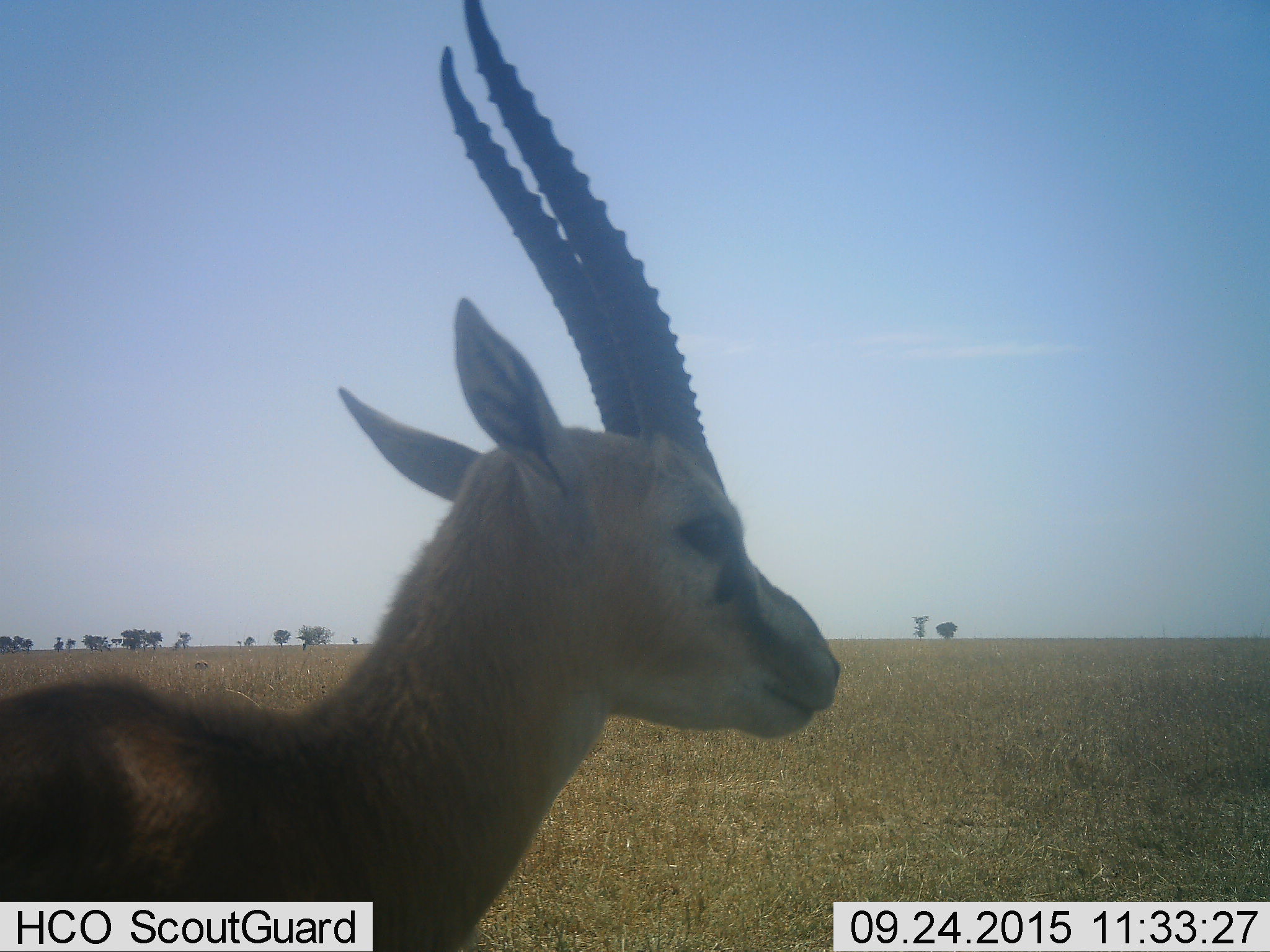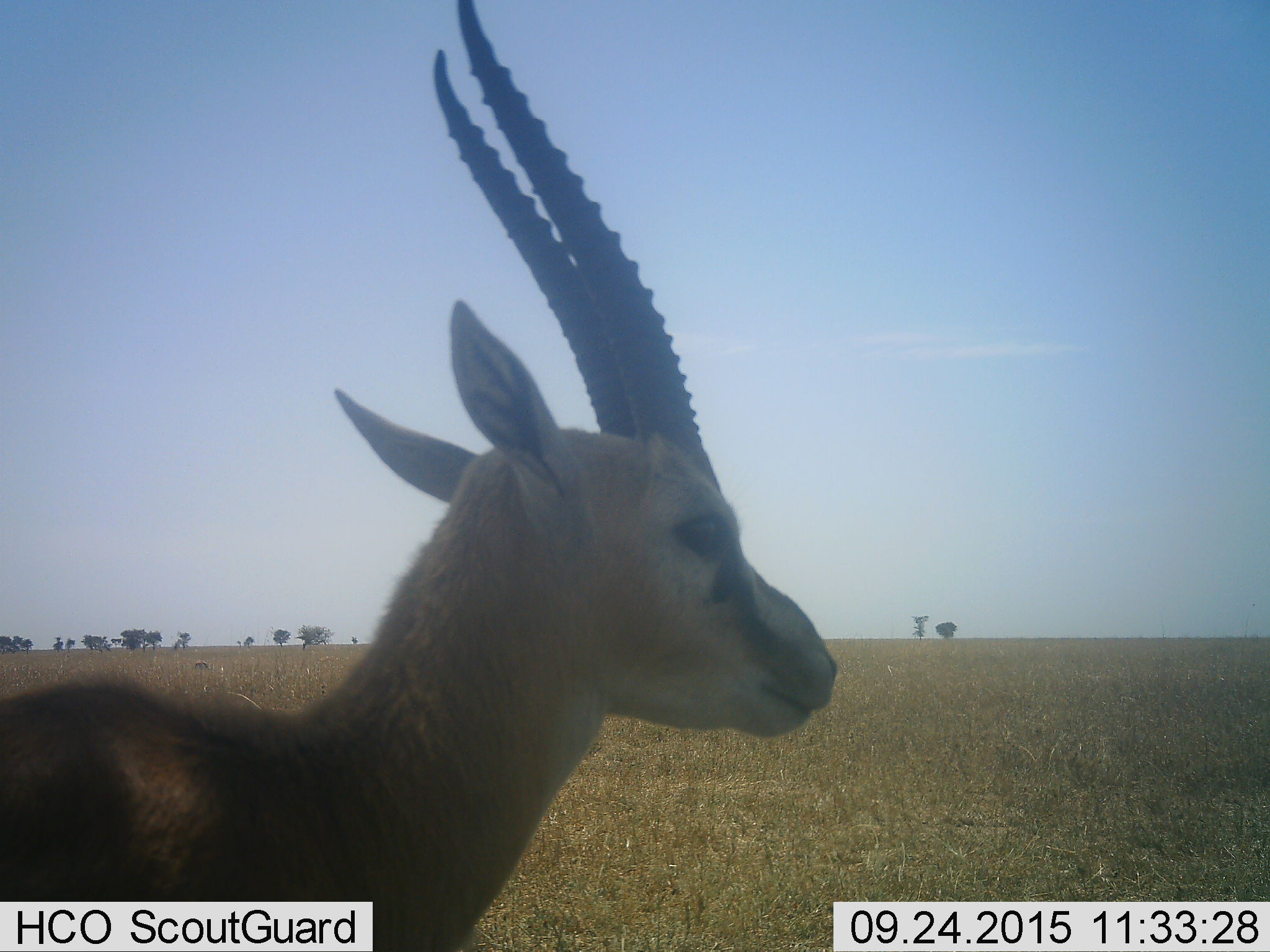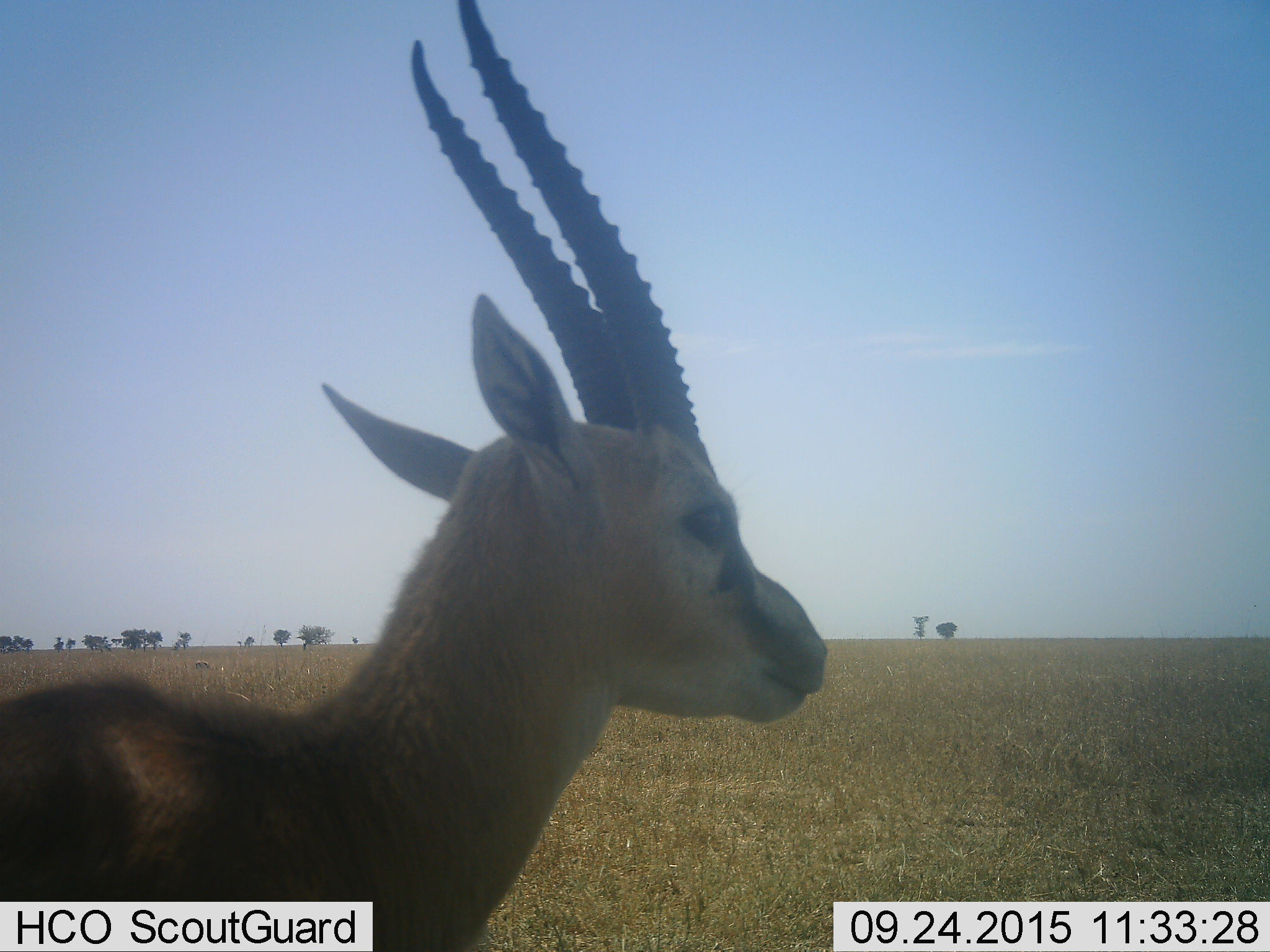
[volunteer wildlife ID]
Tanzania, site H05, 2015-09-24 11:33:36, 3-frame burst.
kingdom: Animalia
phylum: Chordata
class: Mammalia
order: Artiodactyla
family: Bovidae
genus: Eudorcas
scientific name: Eudorcas thomsonii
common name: thomson's gazelle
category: gazellethomsons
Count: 1.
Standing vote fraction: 89%.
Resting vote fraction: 11%.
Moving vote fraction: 0%.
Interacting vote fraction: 0%.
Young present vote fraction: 11%.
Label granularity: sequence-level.